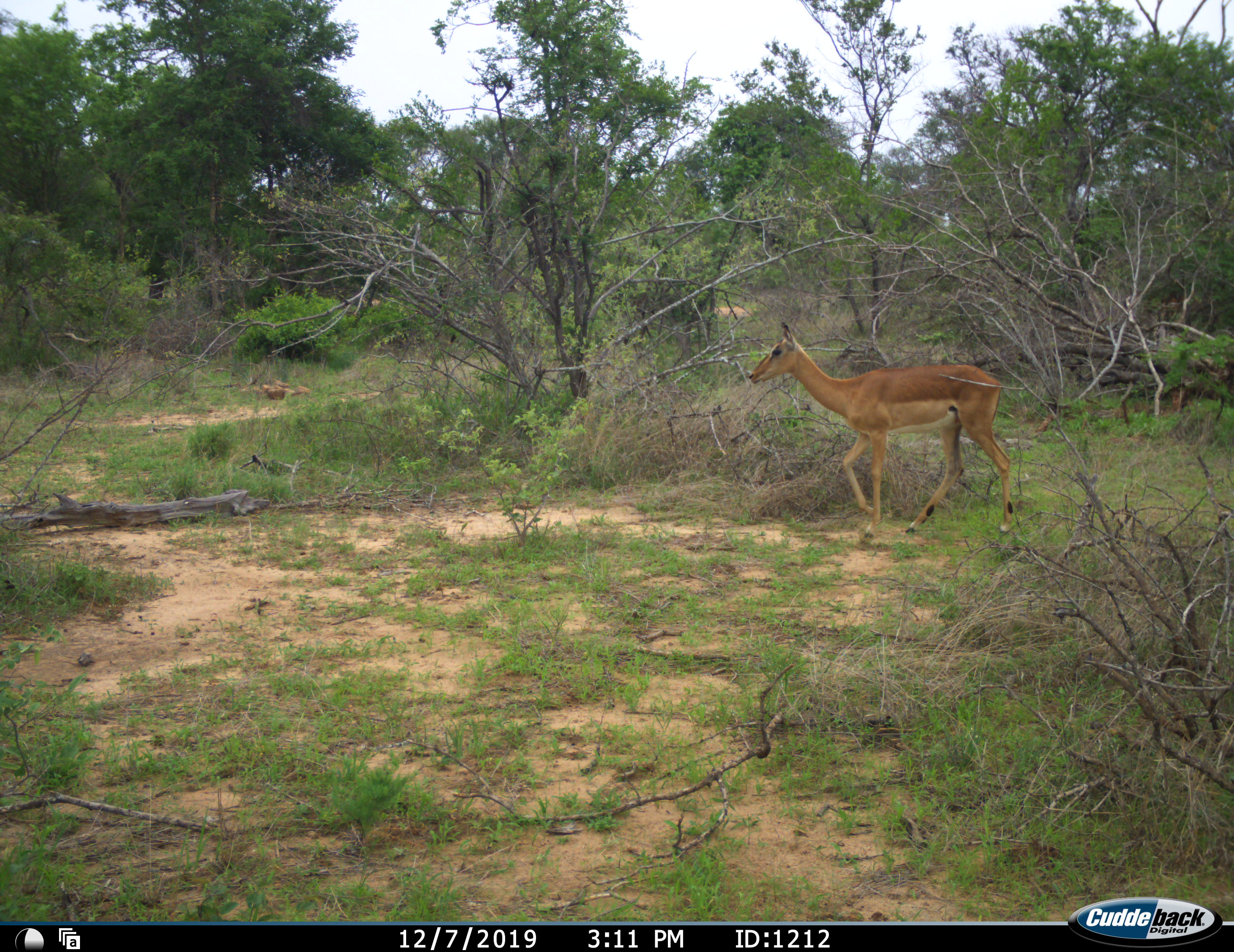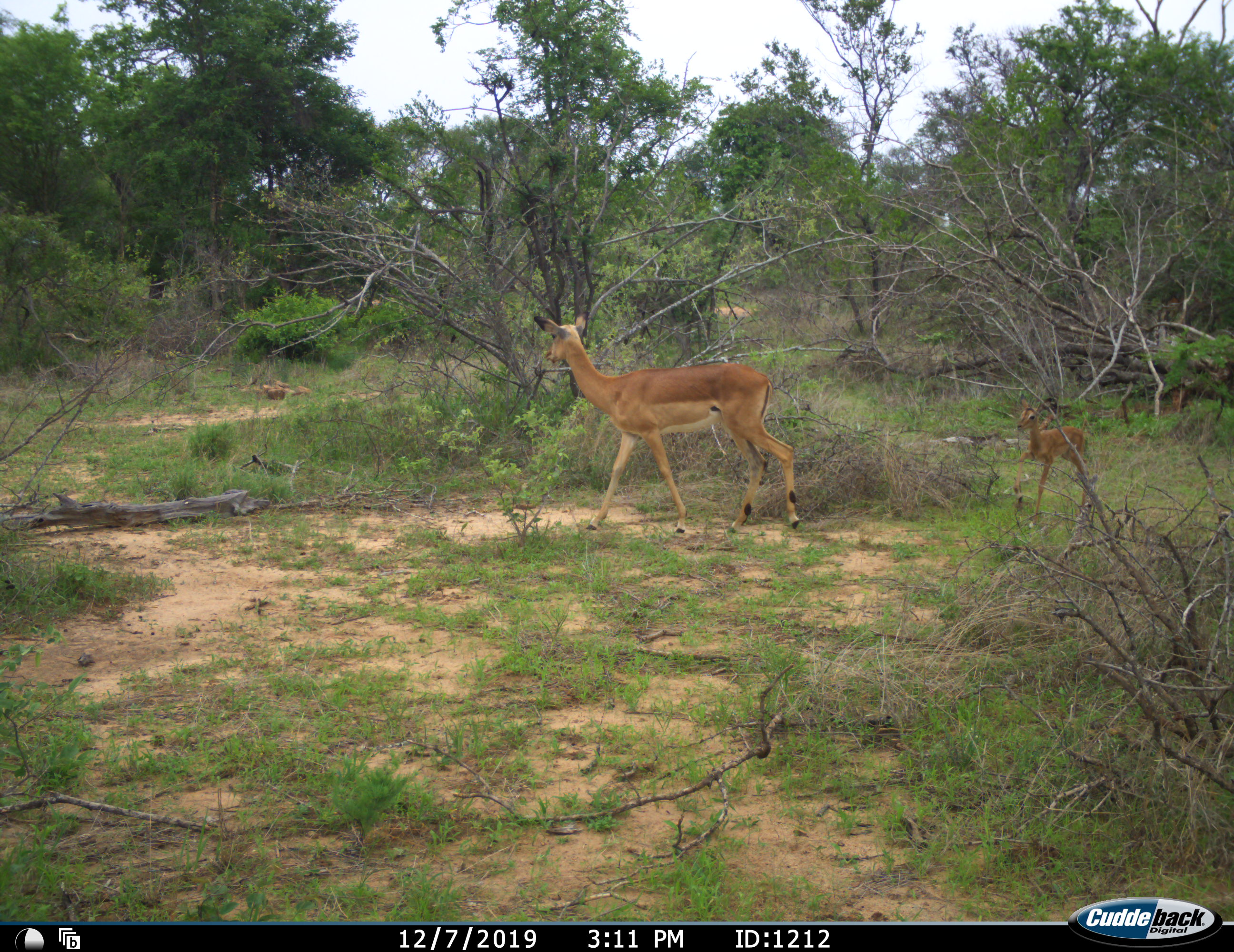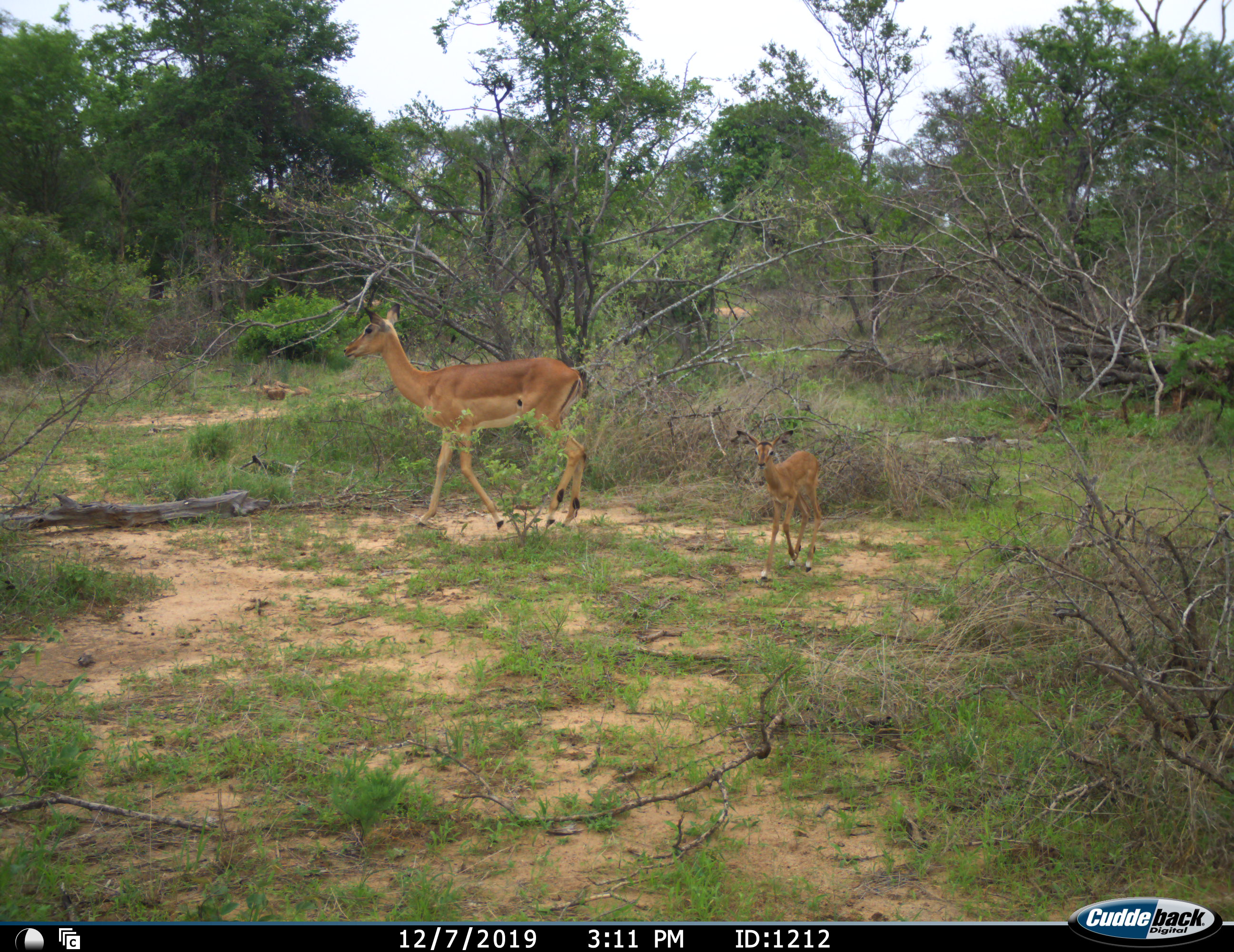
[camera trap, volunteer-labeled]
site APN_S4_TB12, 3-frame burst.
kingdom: Animalia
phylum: Chordata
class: Mammalia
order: Artiodactyla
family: Bovidae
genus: Aepyceros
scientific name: Aepyceros melampus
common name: impala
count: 2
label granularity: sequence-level